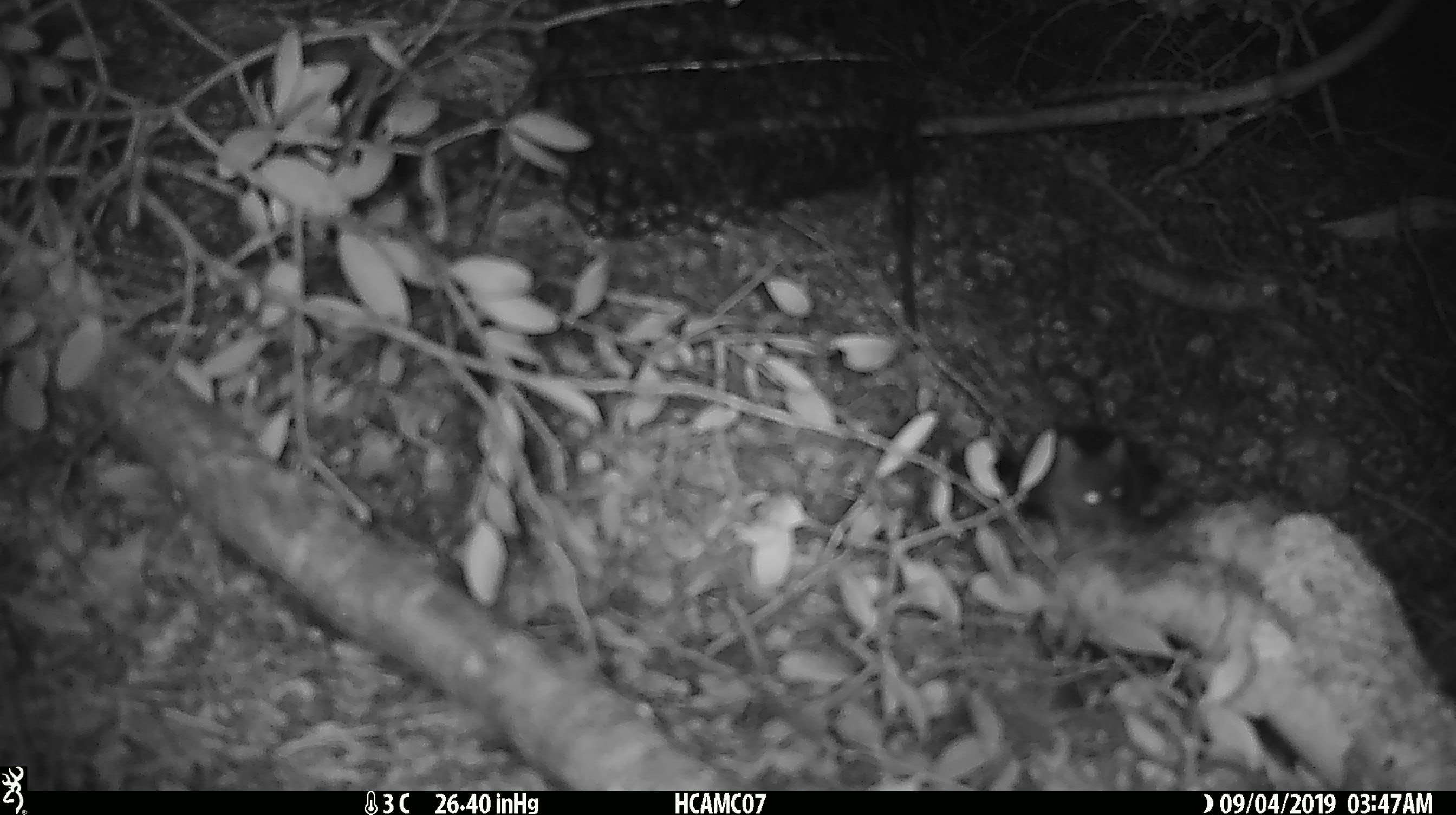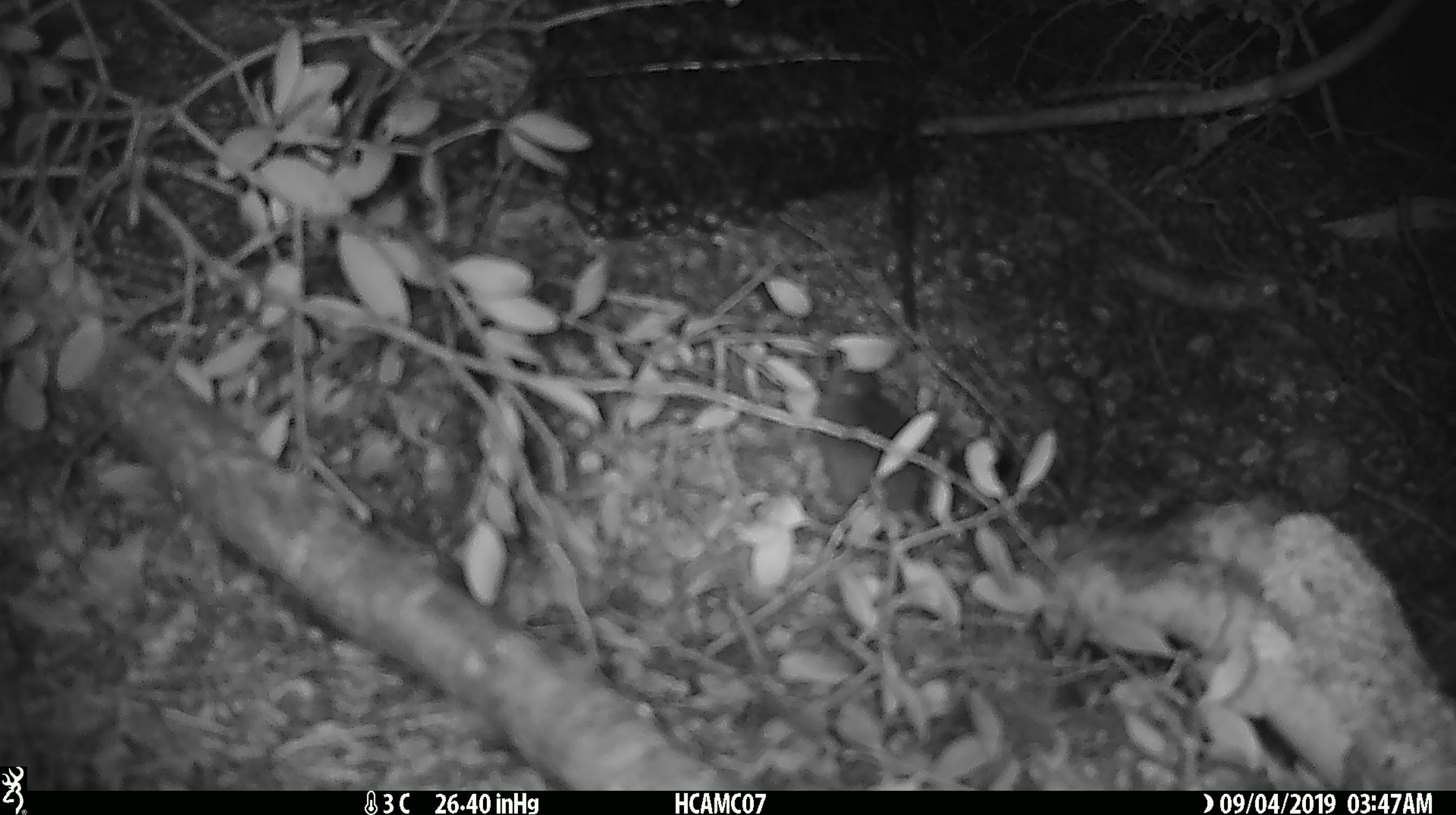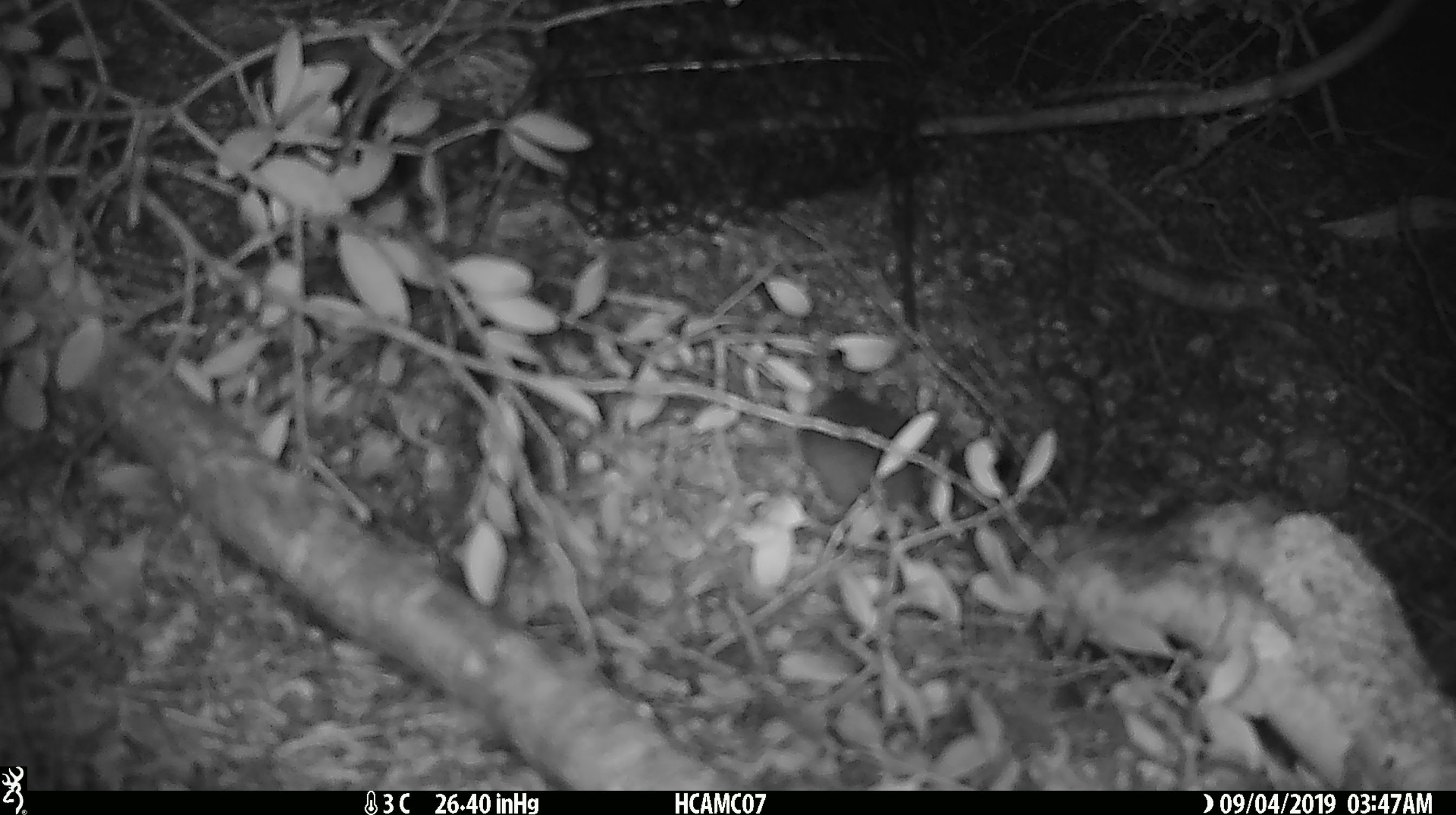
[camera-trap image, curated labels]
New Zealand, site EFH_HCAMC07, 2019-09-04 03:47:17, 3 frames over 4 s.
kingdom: Animalia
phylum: Chordata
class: Mammalia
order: Rodentia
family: Muridae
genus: Mus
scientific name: Mus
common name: mouse